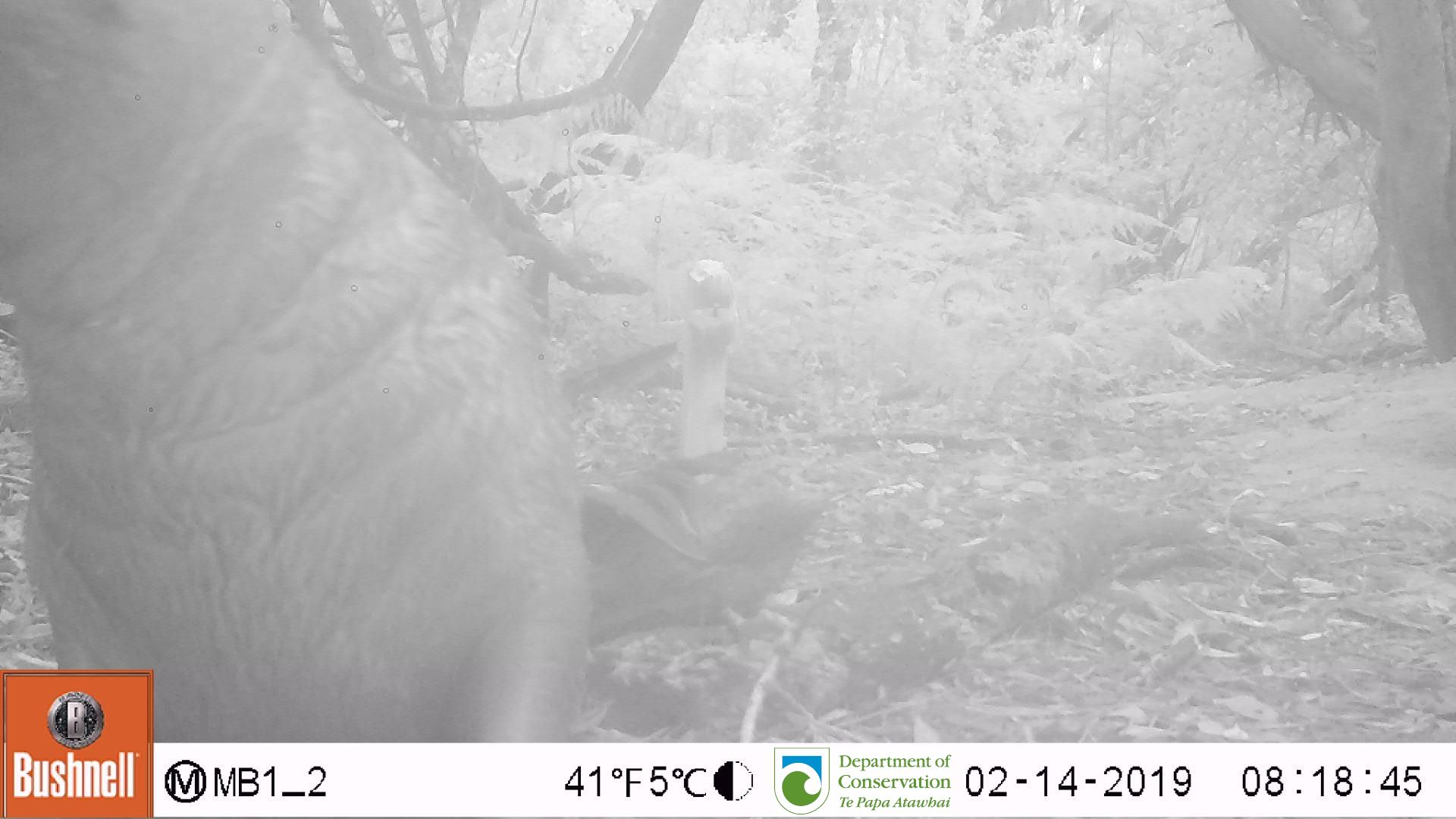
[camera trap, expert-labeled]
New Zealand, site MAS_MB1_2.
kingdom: Animalia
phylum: Chordata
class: Mammalia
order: Carnivora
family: Otariidae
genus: Phocarctos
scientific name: Phocarctos hookeri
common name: new zealand sea lion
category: sealion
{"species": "sealion (new zealand sea lion) (Phocarctos hookeri)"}